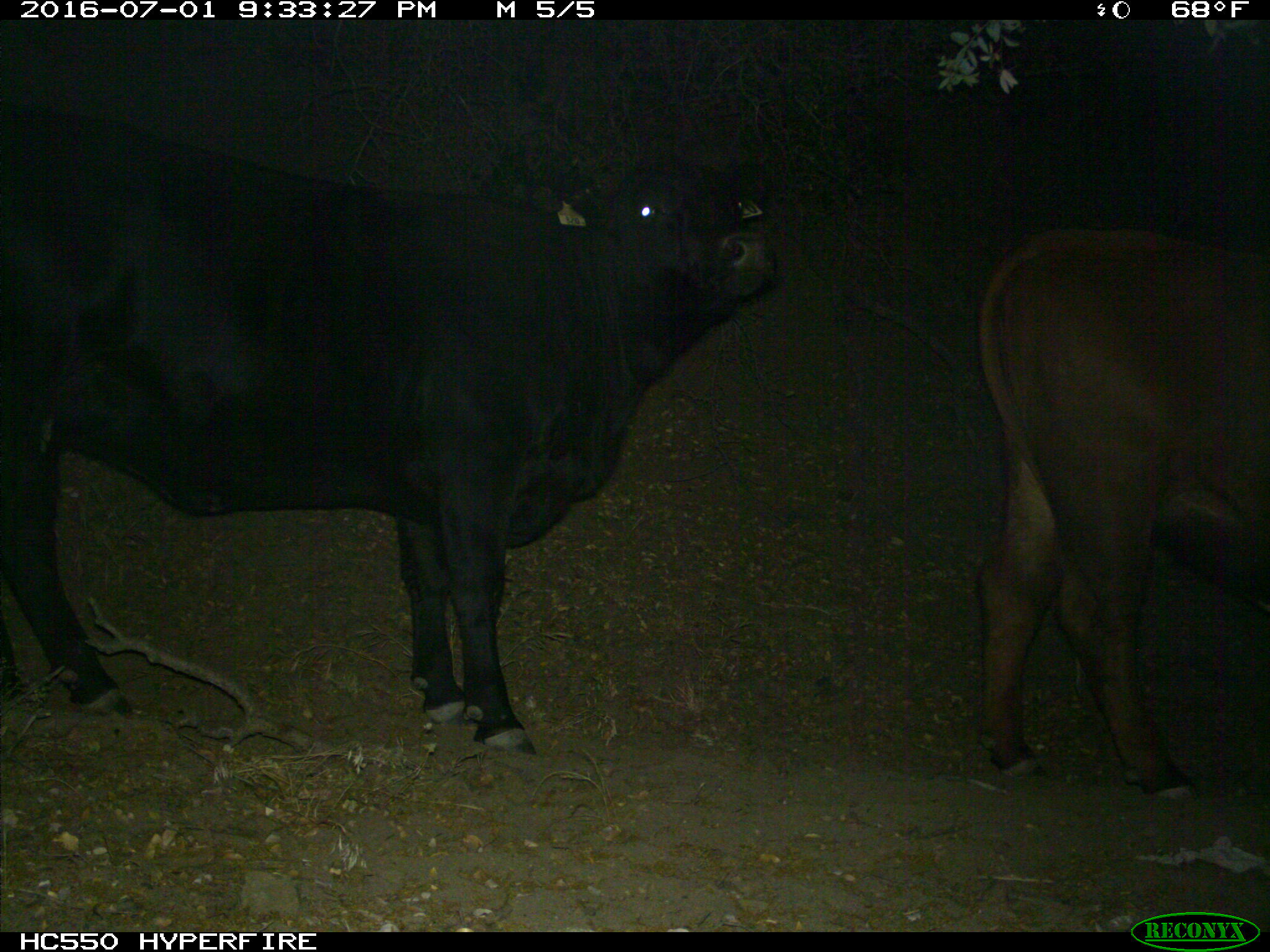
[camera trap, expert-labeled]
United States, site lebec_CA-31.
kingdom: Animalia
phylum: Chordata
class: Mammalia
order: Artiodactyla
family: Bovidae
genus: Bos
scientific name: Bos taurus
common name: domestic cow